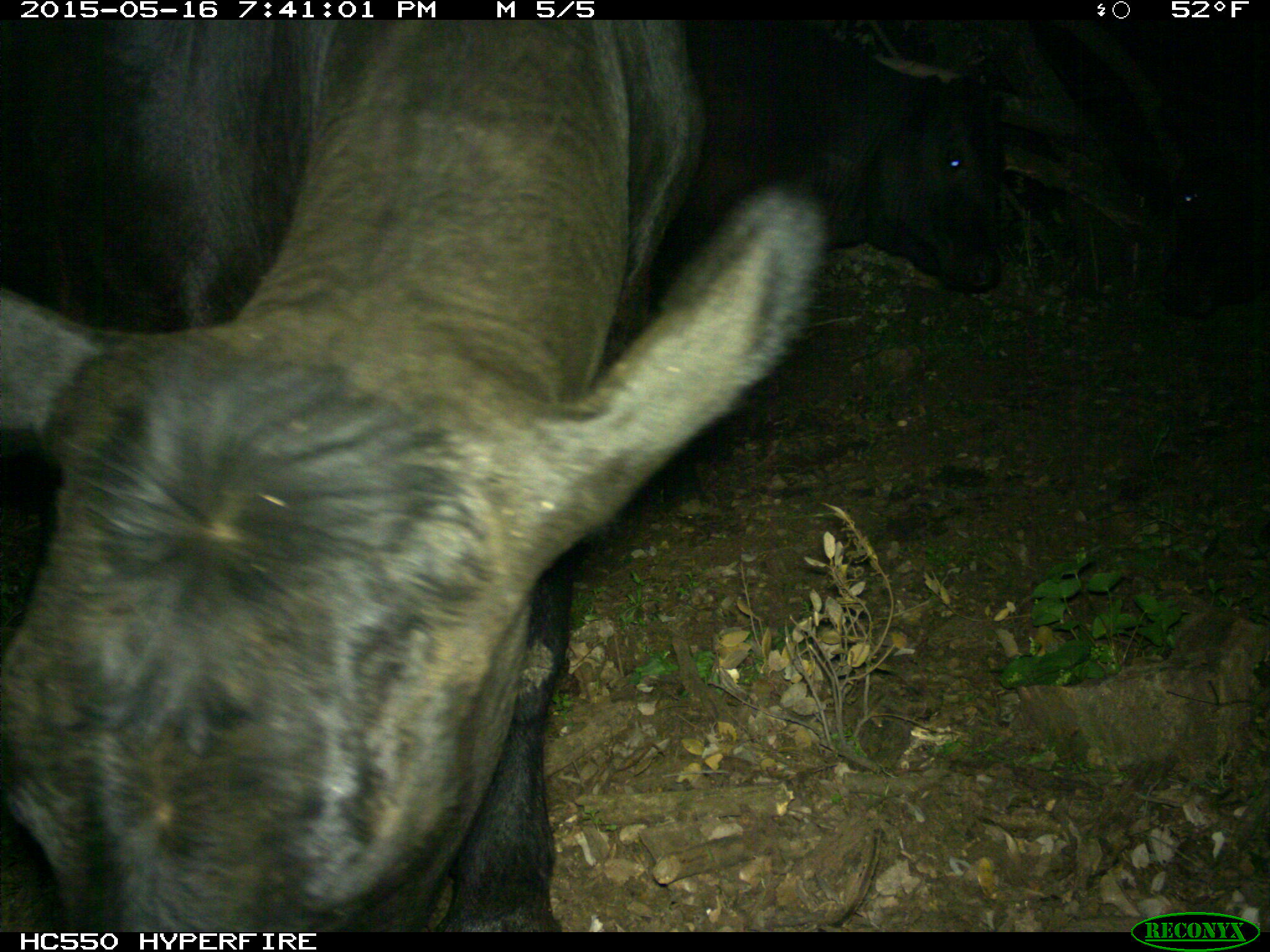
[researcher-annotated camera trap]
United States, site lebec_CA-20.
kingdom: Animalia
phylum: Chordata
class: Mammalia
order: Artiodactyla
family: Bovidae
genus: Bos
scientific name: Bos taurus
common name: domestic cow